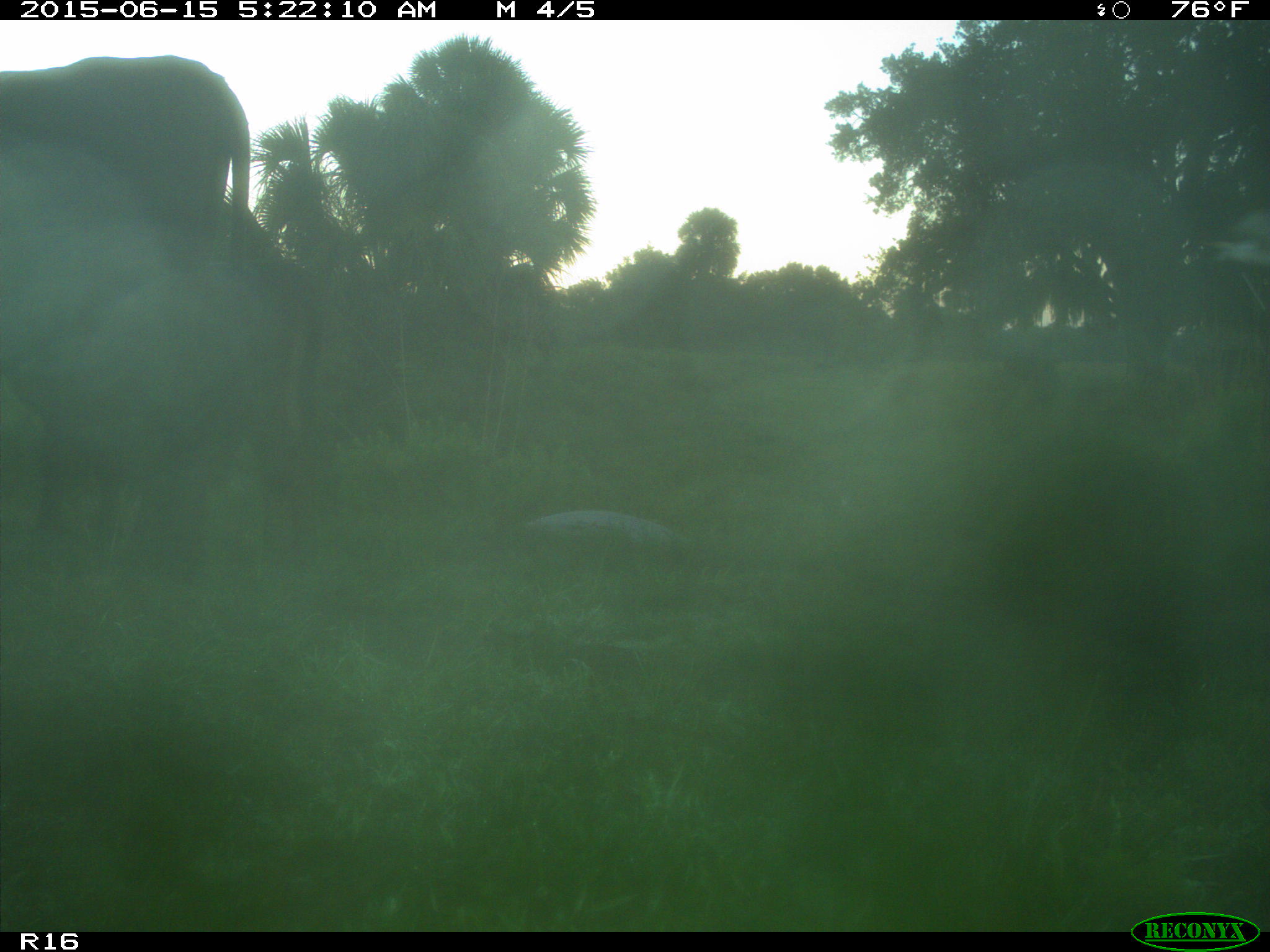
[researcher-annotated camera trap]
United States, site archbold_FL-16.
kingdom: Animalia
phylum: Chordata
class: Mammalia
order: Artiodactyla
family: Bovidae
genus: Bos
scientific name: Bos taurus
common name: domestic cow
Bos taurus (domestic cow).